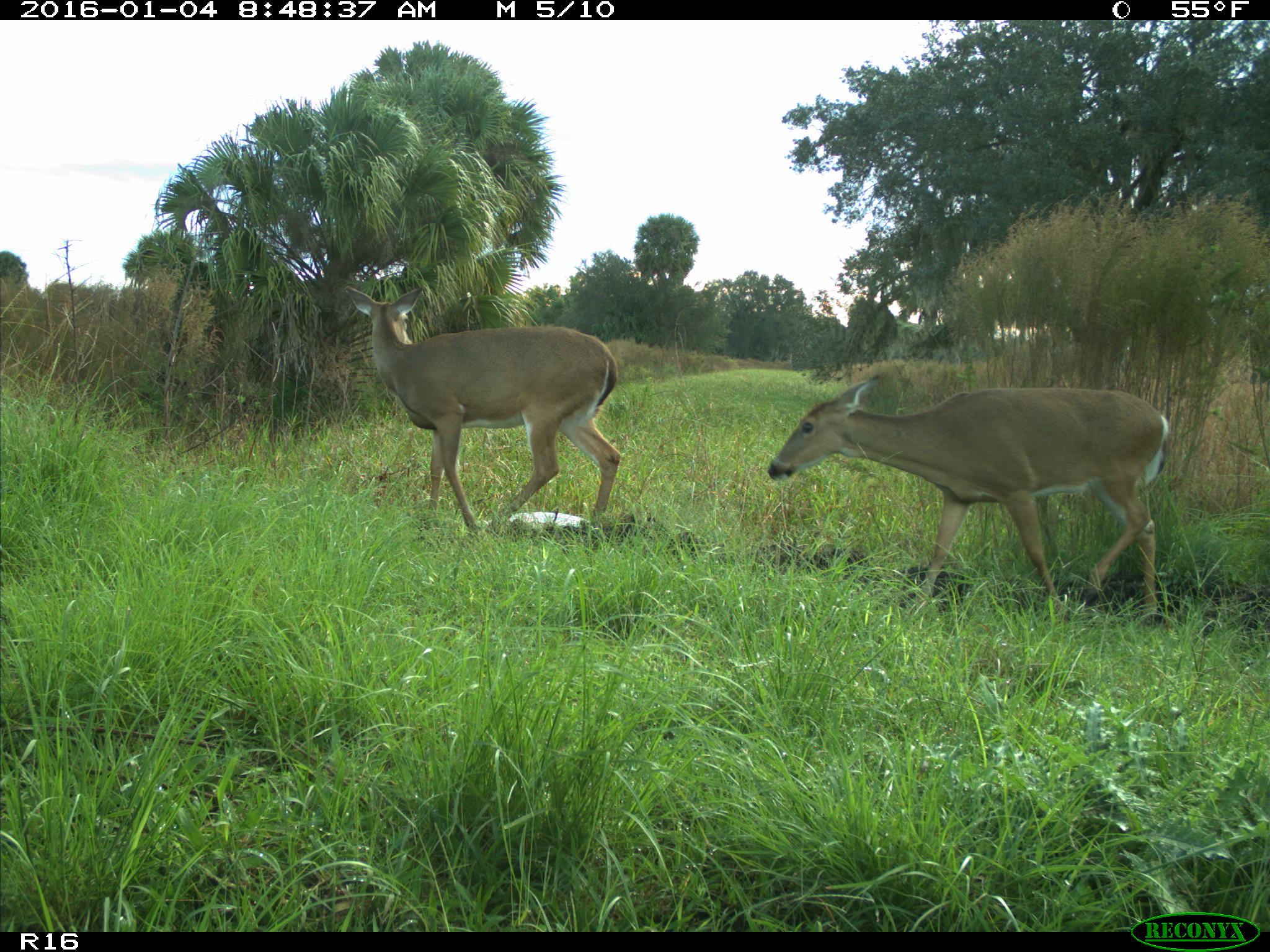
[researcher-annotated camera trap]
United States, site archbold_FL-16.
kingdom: Animalia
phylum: Chordata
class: Mammalia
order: Artiodactyla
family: Cervidae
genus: Odocoileus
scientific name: Odocoileus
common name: deer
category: unidentified deer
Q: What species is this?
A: Unidentified deer (deer) (Odocoileus).